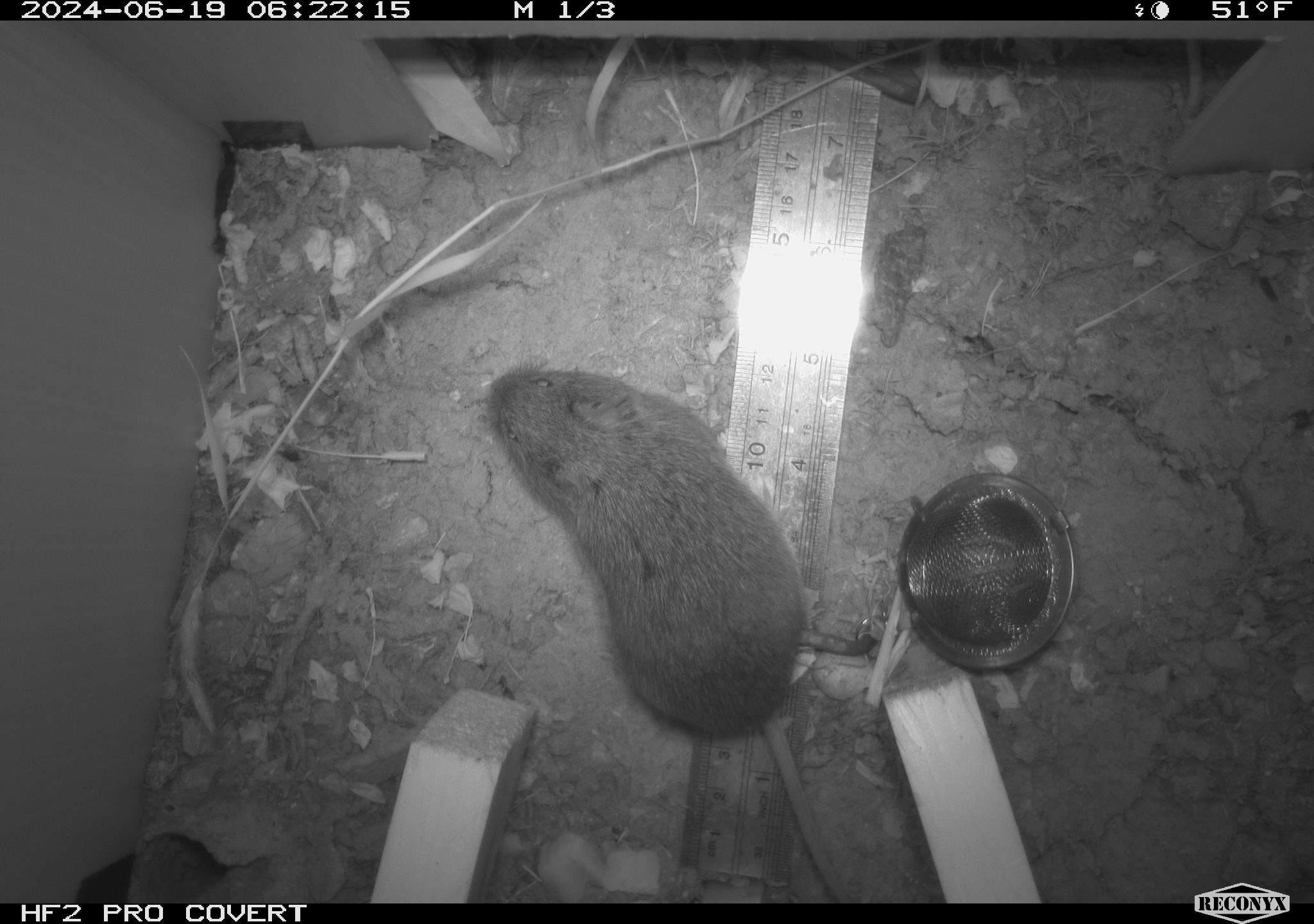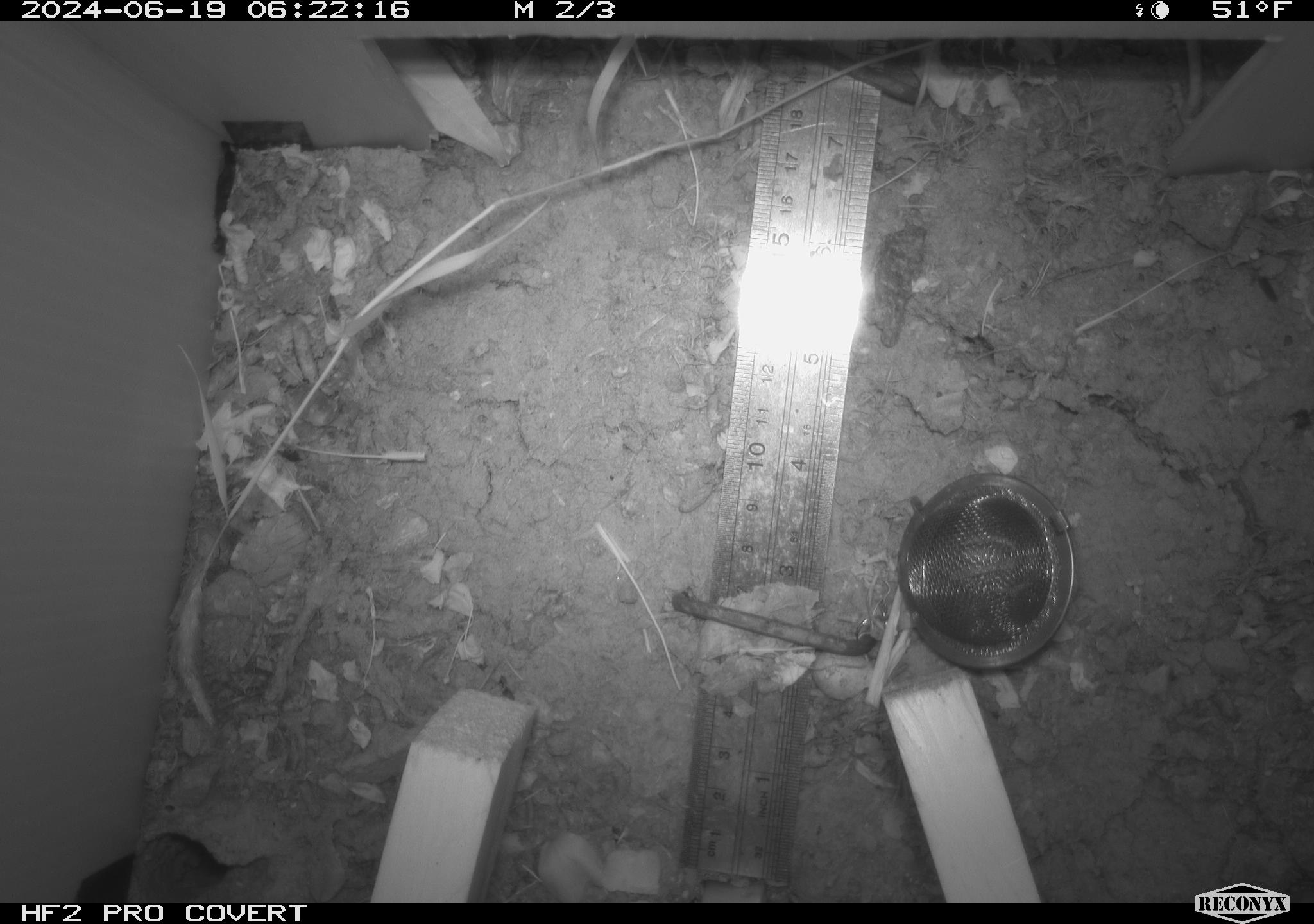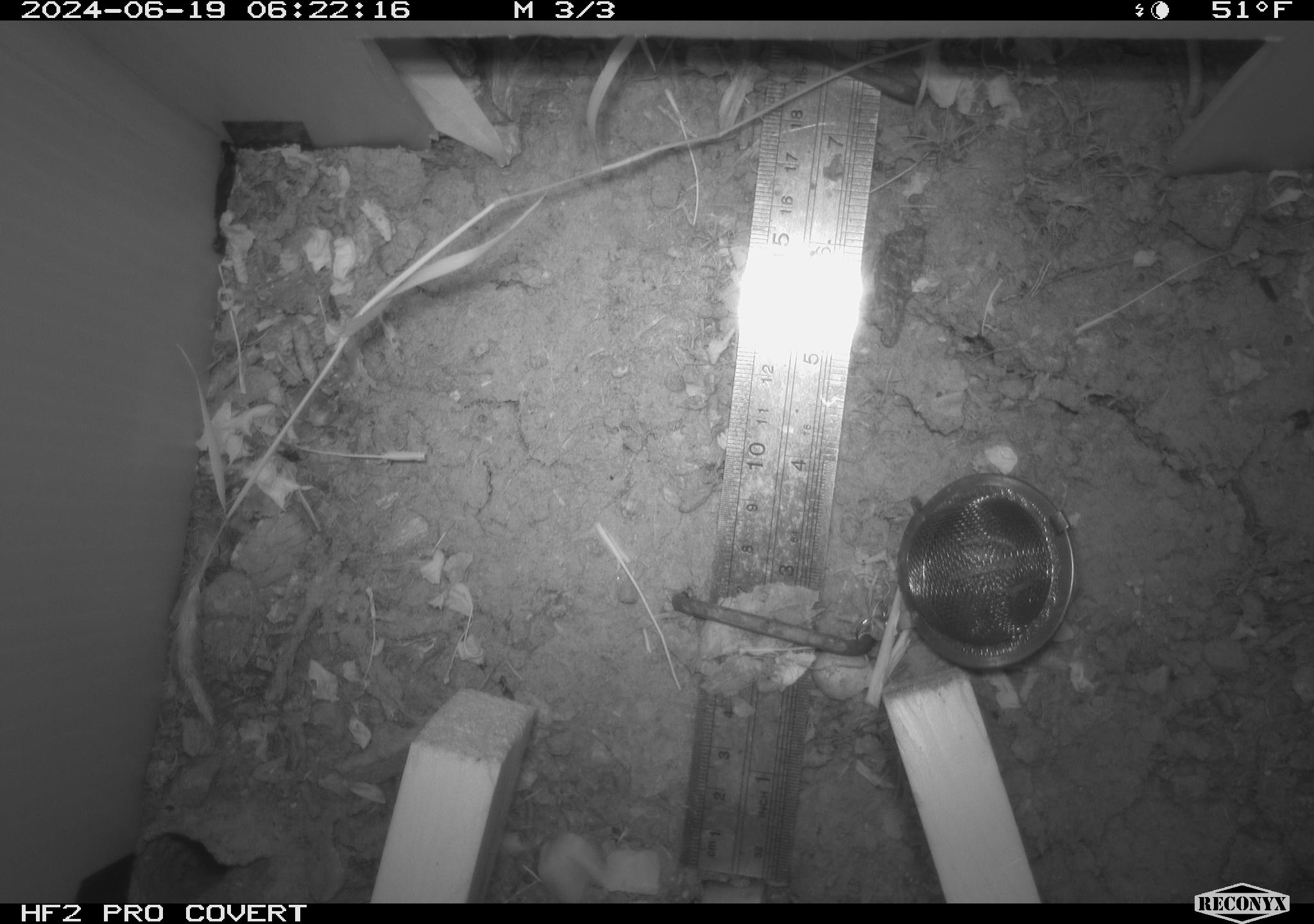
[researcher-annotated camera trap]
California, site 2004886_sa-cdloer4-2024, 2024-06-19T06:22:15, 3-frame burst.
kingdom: Animalia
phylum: Chordata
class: Mammalia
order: Rodentia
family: Cricetidae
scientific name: Arvicolinae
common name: voles, lemmings, and muskrats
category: arvicolinae subfamily